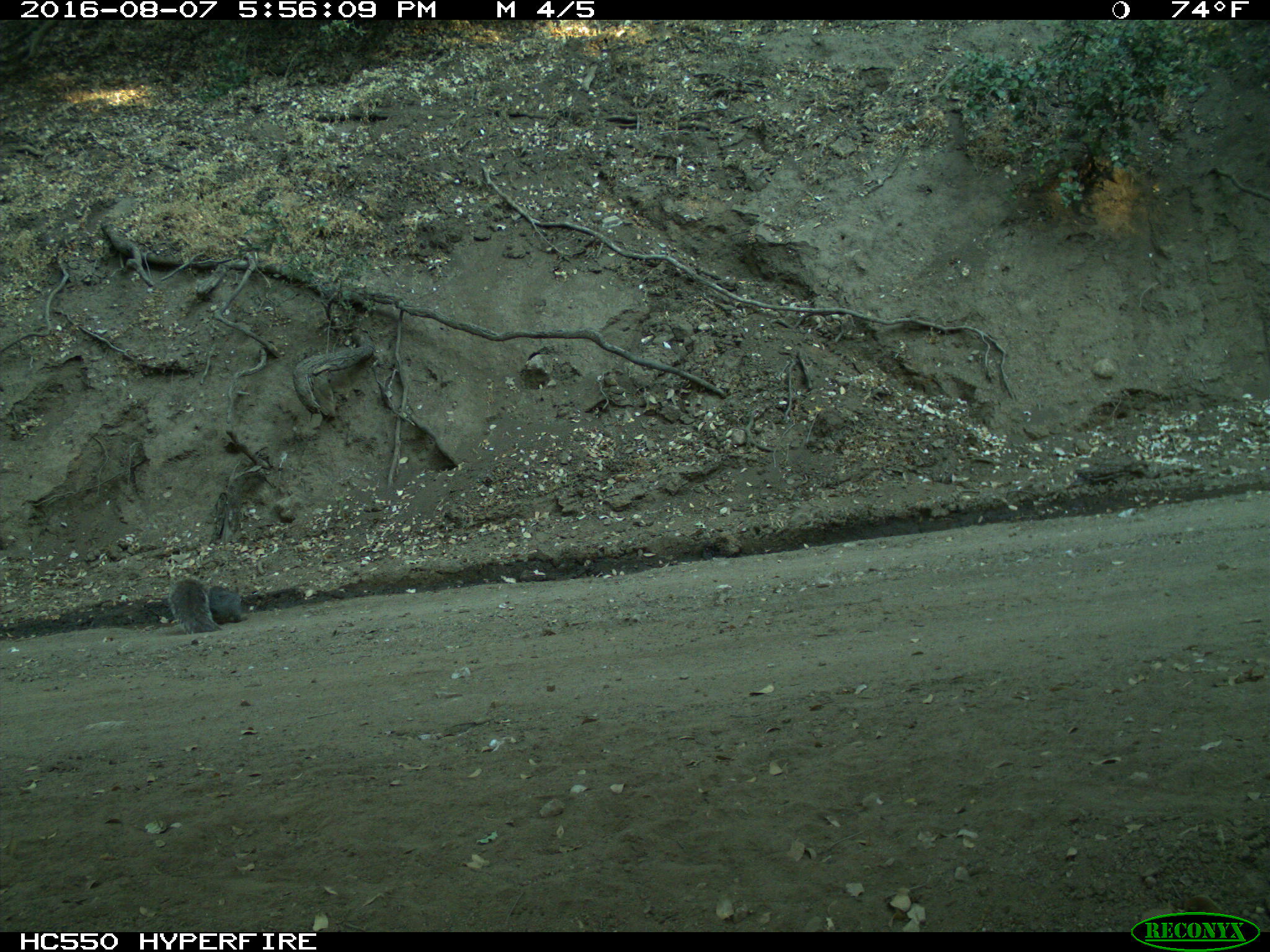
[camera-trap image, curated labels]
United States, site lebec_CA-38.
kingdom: Animalia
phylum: Chordata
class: Mammalia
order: Rodentia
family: Sciuridae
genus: Sciurus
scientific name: Sciurus carolinensis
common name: eastern gray squirrel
Sciurus carolinensis (eastern gray squirrel).